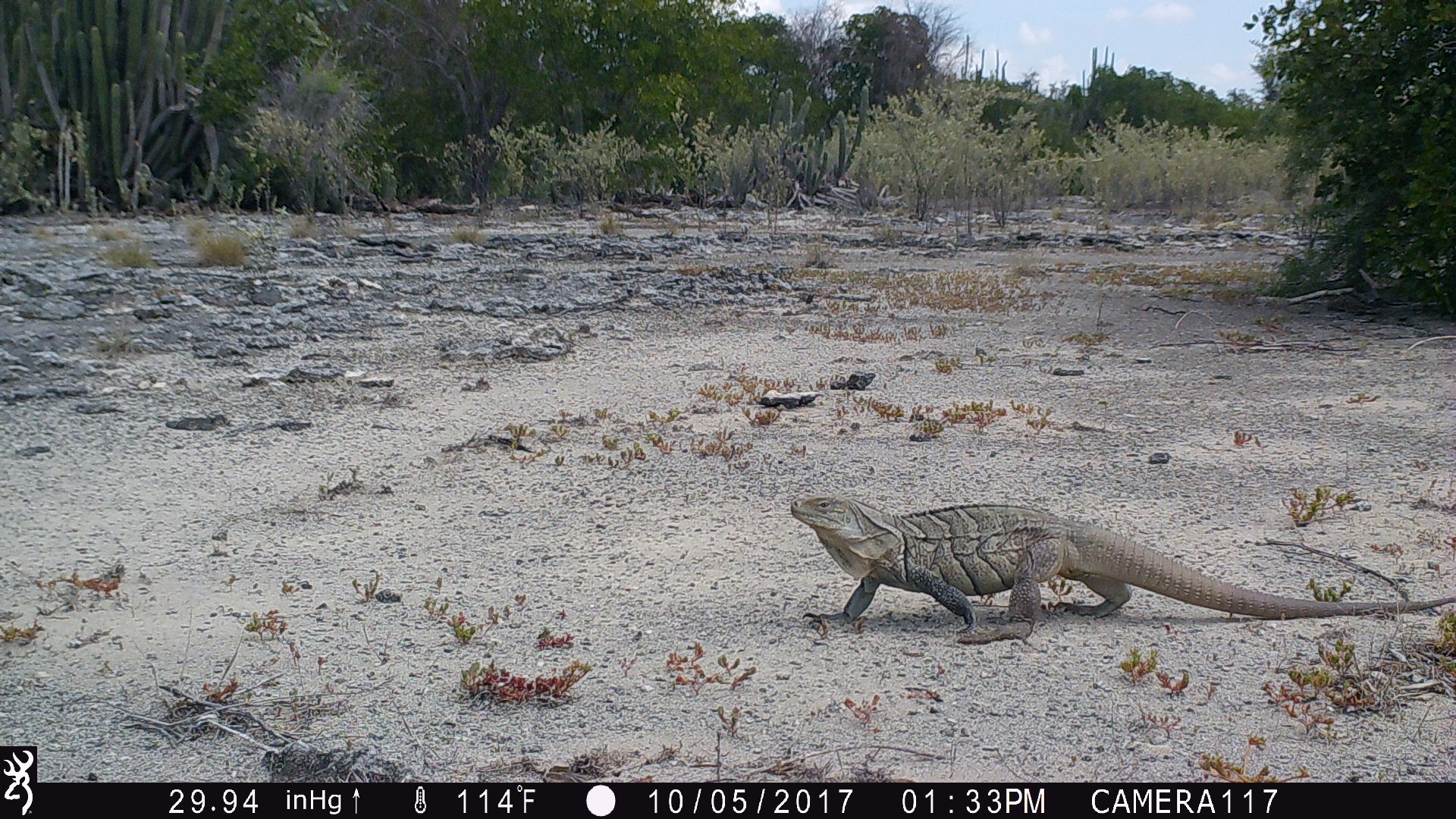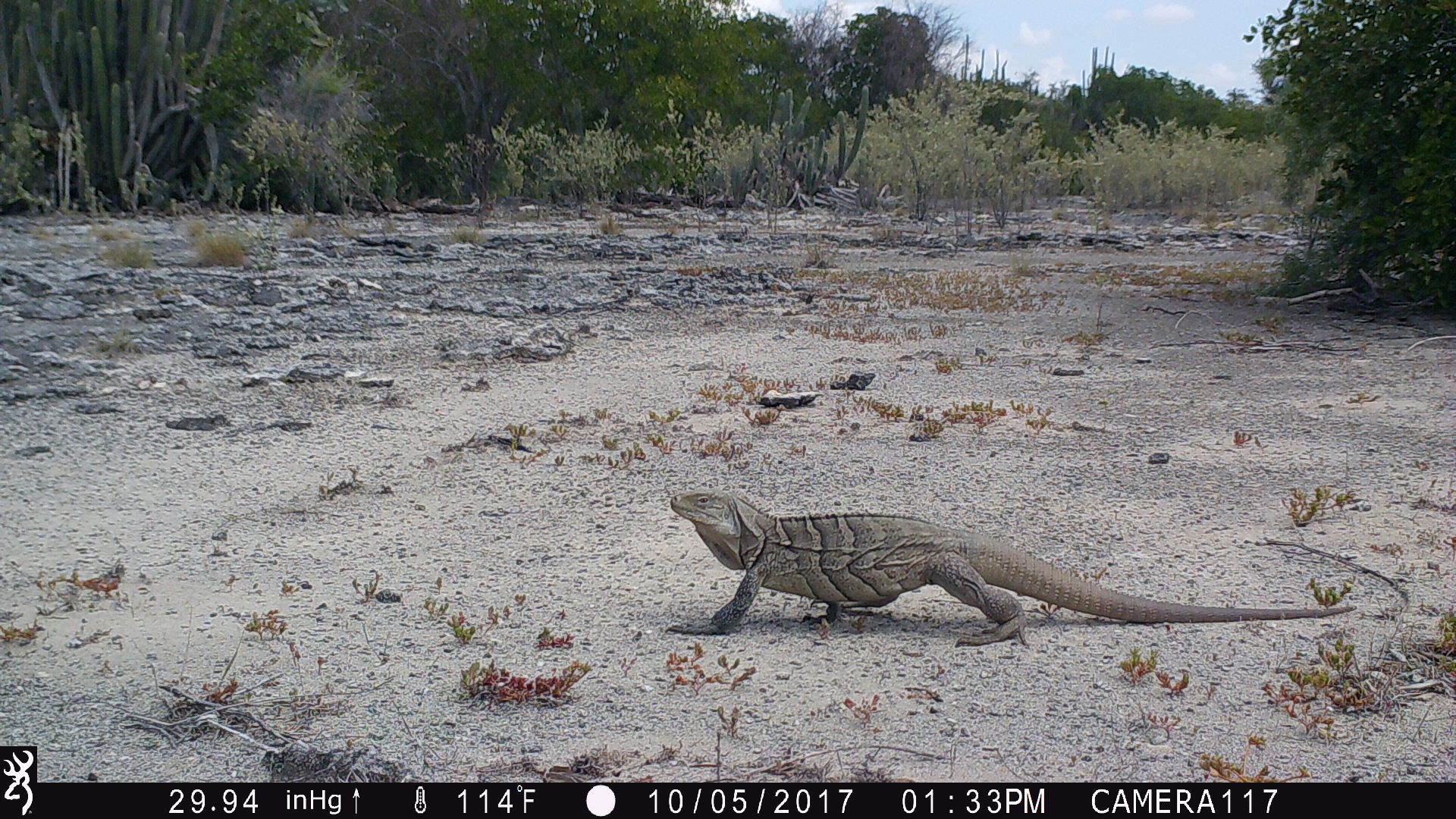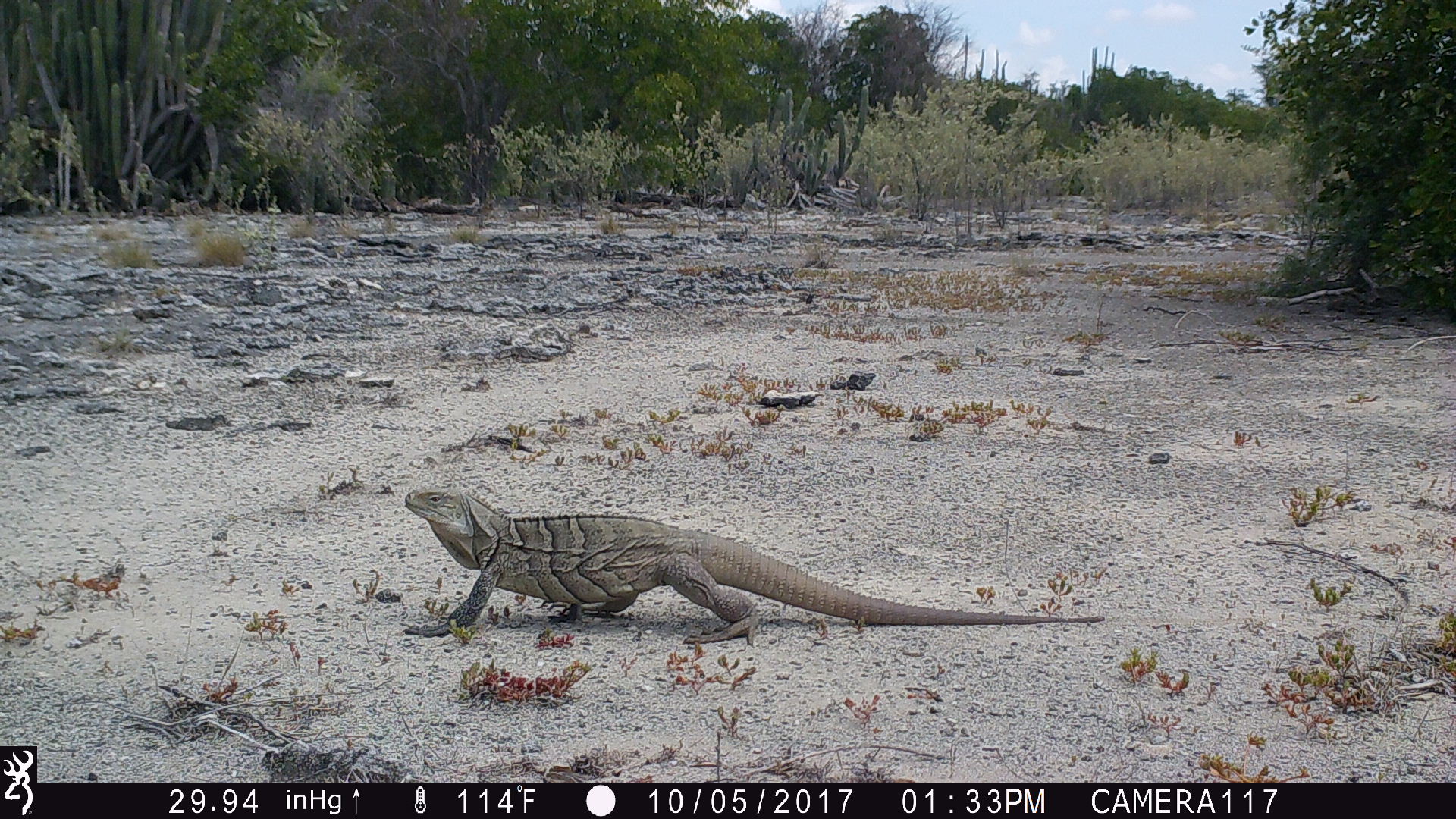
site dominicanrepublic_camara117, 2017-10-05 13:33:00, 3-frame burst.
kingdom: Animalia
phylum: Chordata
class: Reptilia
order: Squamata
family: Iguanidae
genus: Iguana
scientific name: Iguana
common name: typical iguanas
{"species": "Iguana (typical iguanas)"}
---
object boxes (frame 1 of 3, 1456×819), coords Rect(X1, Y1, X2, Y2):
iguana: Rect(785, 492, 1338, 642)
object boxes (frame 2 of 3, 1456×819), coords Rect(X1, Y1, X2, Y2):
iguana: Rect(659, 487, 1360, 650)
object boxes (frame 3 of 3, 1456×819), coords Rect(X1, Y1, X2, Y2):
iguana: Rect(397, 483, 1086, 643)